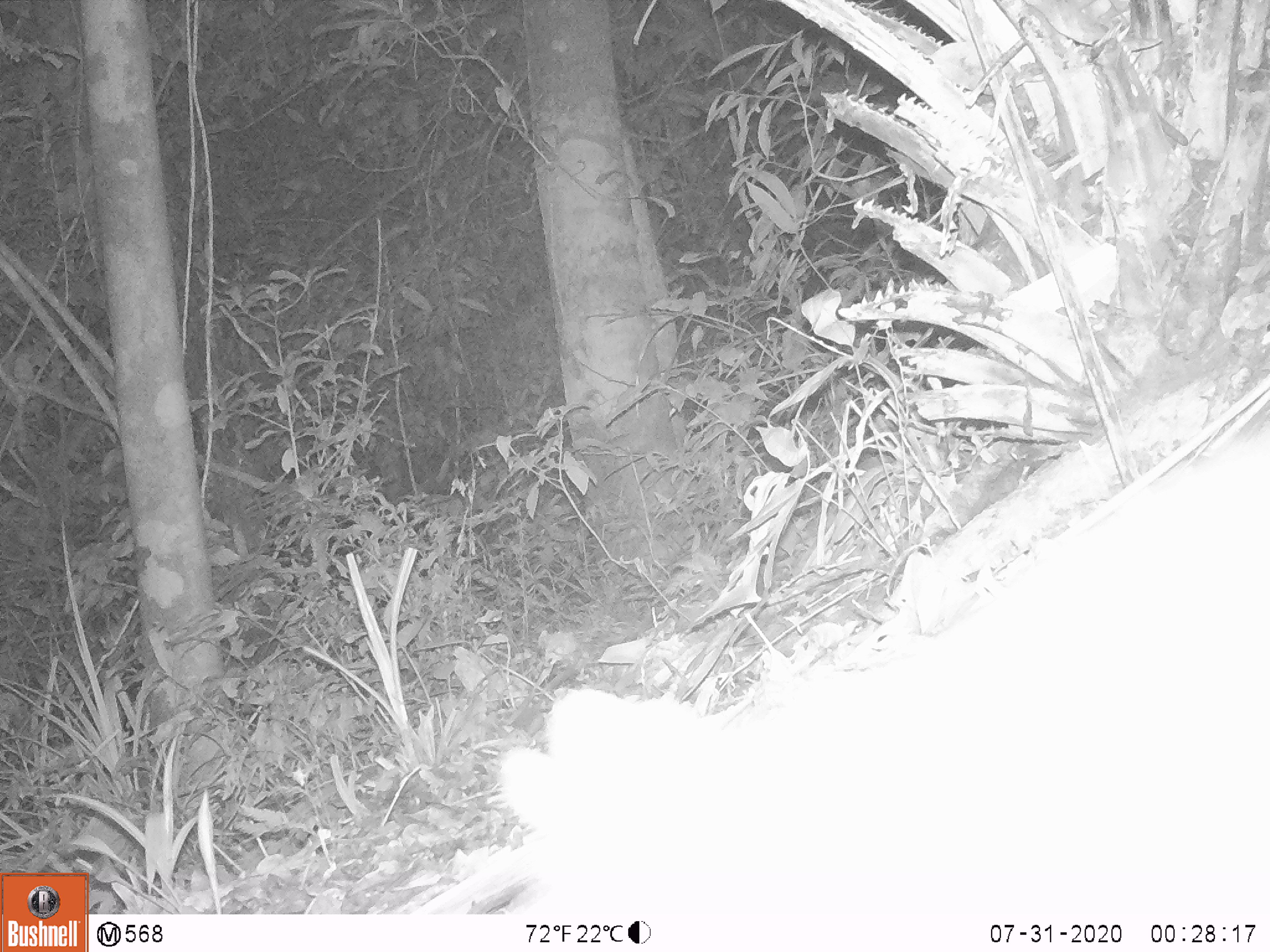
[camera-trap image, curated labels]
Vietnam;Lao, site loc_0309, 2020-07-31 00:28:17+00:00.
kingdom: Animalia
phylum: Chordata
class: Mammalia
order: Carnivora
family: Mustelidae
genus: Melogale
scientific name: Melogale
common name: ferret badger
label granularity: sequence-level